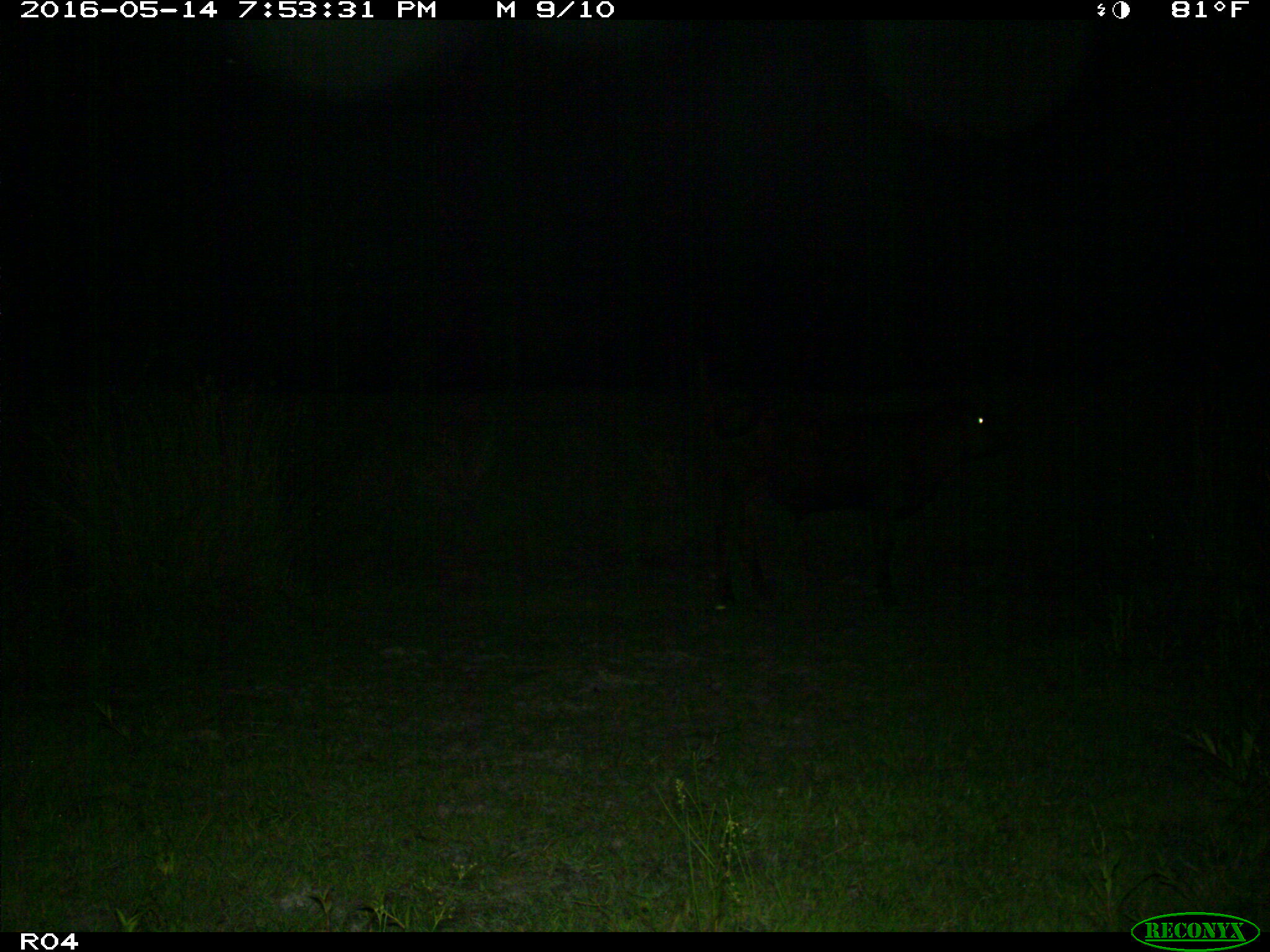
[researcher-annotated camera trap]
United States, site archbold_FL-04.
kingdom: Animalia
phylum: Chordata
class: Mammalia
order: Artiodactyla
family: Bovidae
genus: Bos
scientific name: Bos taurus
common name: domestic cow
Bos taurus (domestic cow).